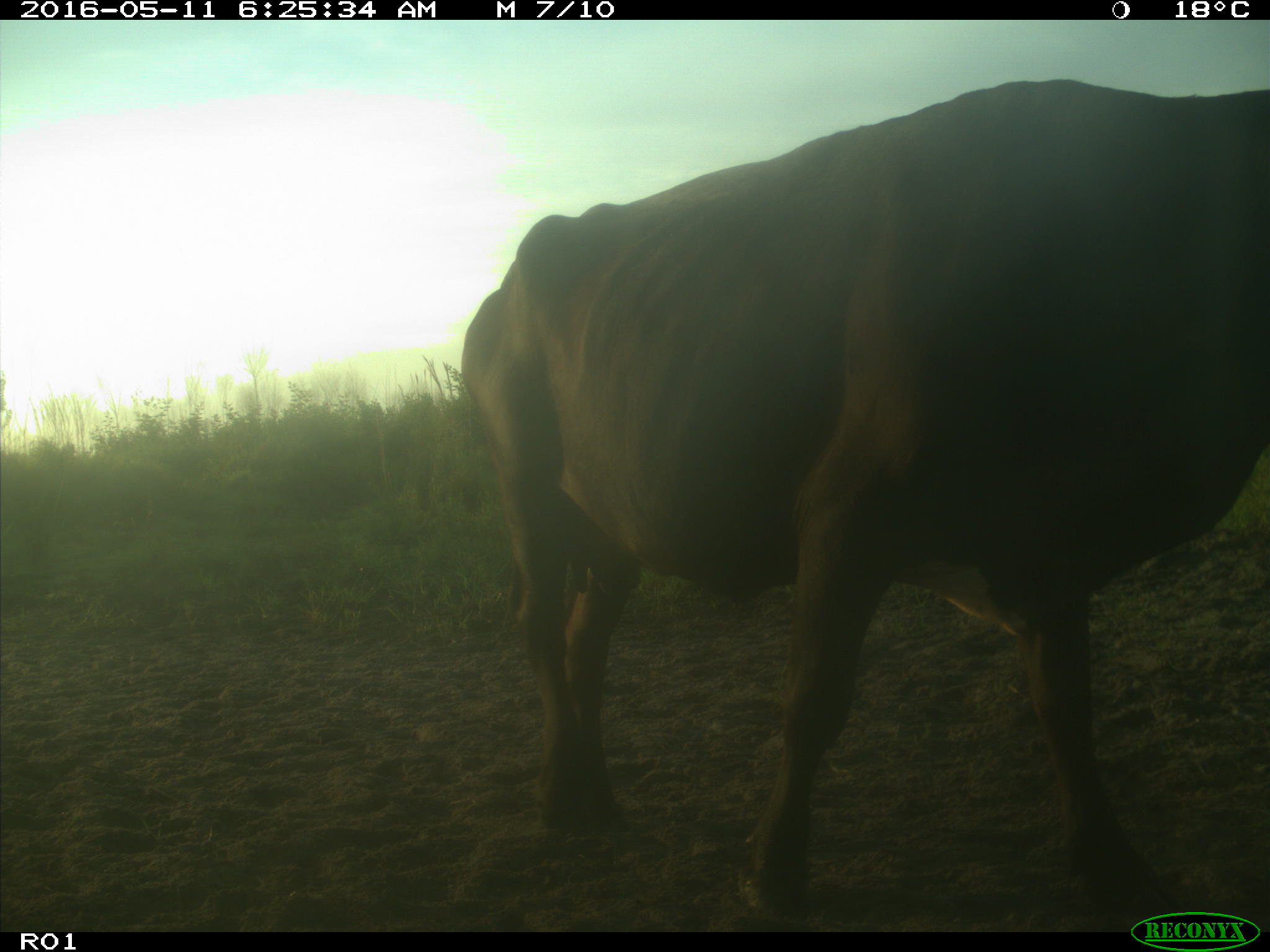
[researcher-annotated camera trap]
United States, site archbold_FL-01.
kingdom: Animalia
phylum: Chordata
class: Mammalia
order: Artiodactyla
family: Bovidae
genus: Bos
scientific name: Bos taurus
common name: domestic cow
Bos taurus (domestic cow).